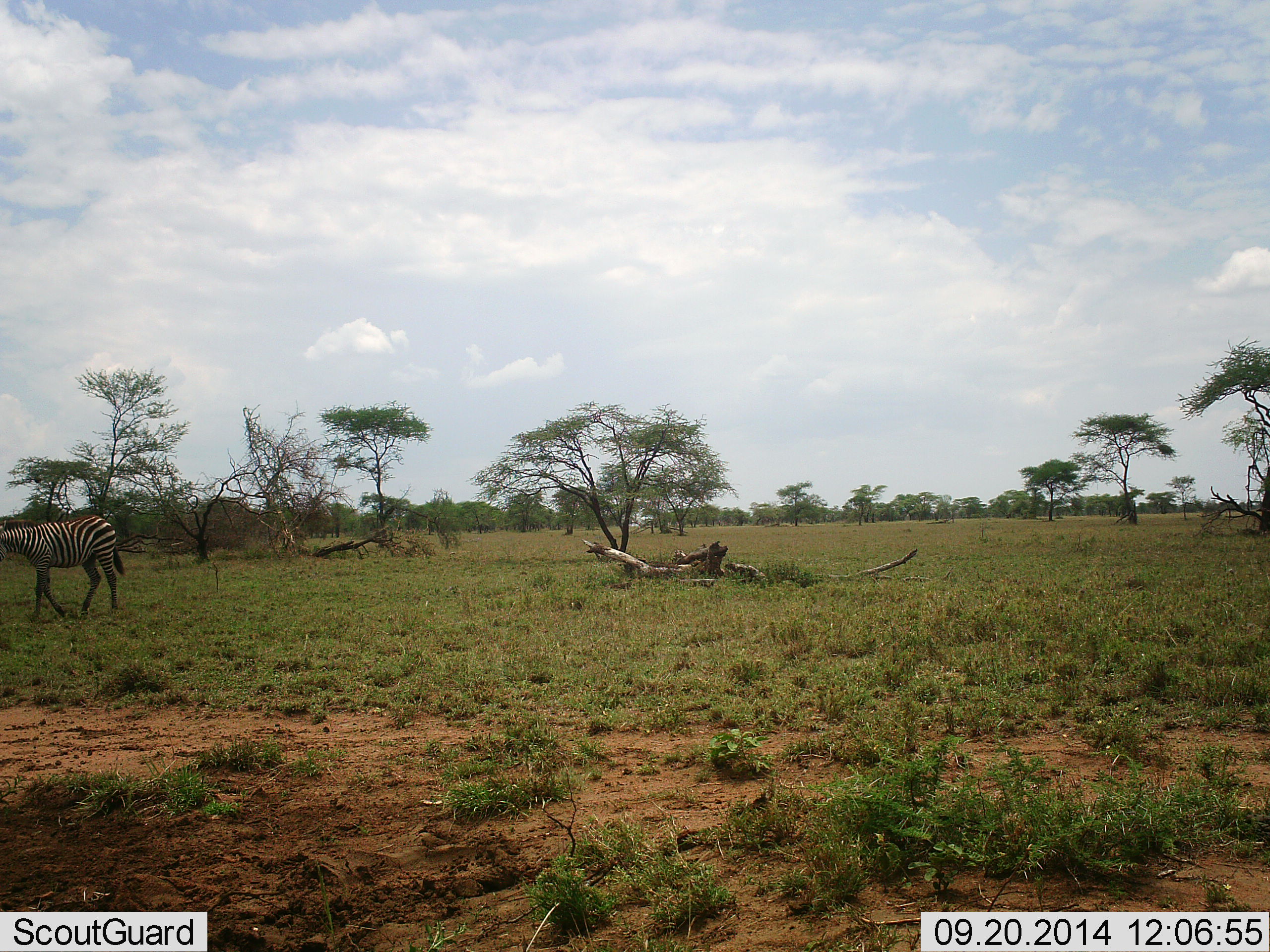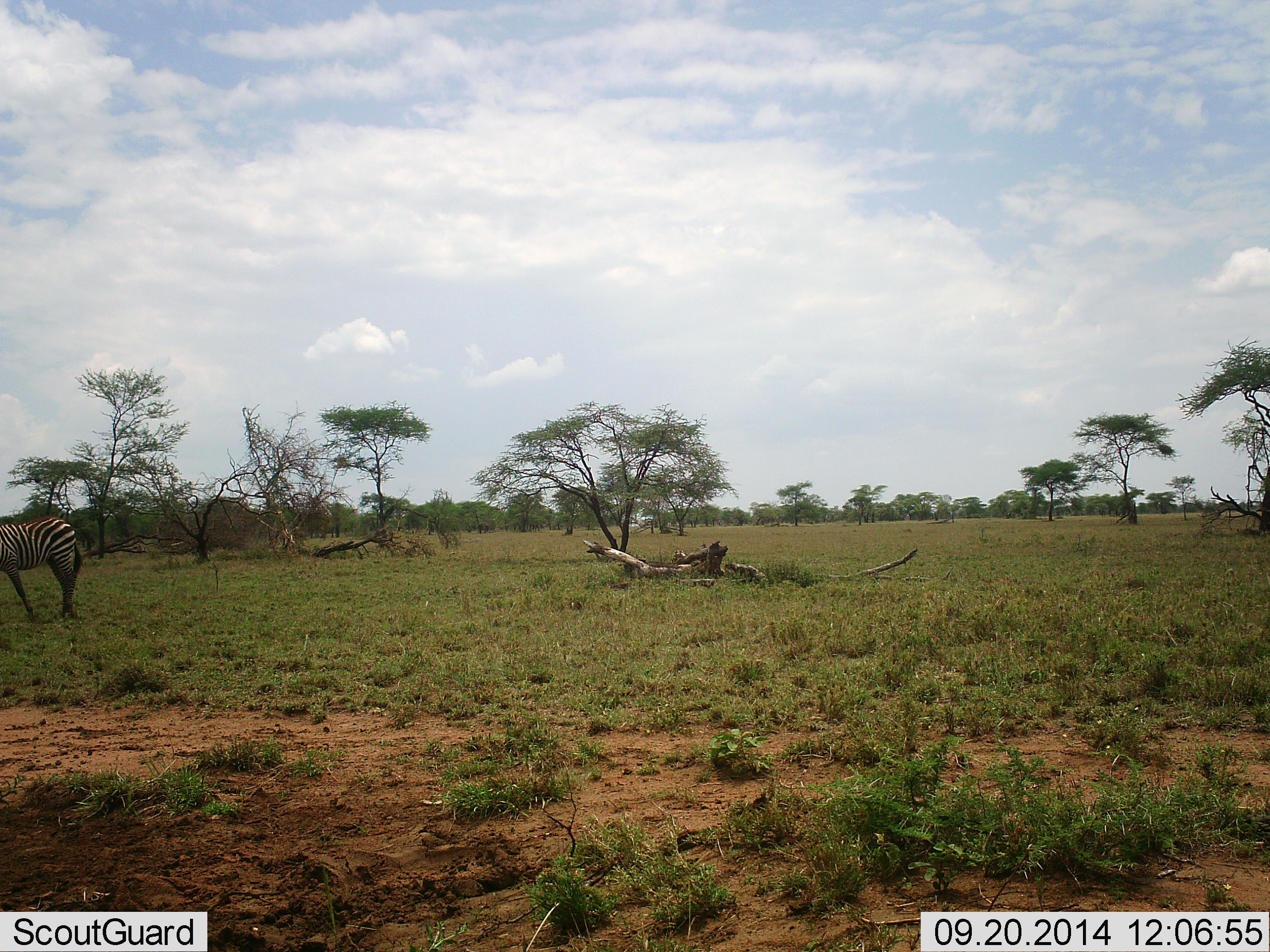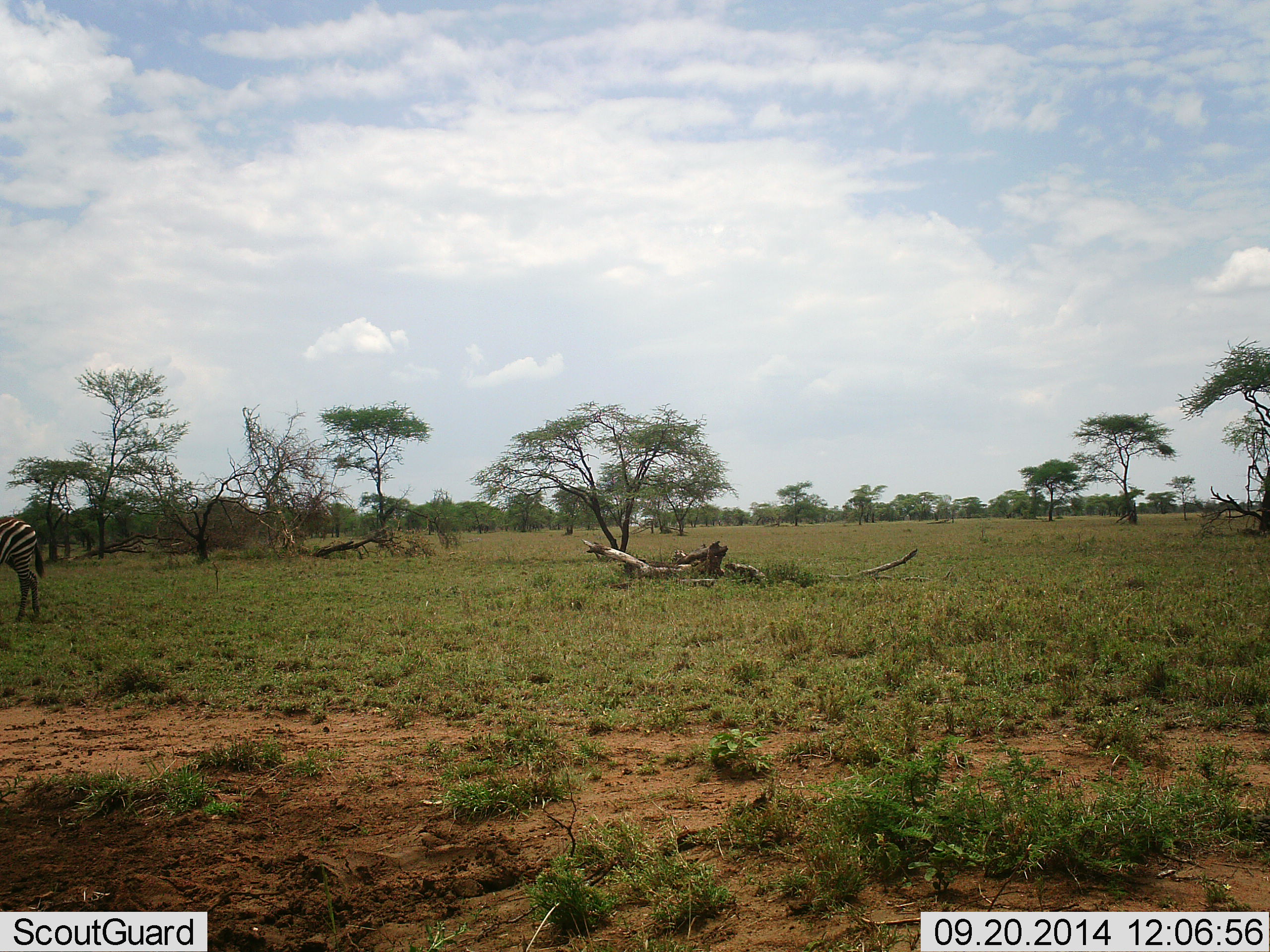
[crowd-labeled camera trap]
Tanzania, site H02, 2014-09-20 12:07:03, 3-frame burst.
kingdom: Animalia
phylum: Chordata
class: Mammalia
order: Perissodactyla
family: Equidae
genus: Equus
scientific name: Equus quagga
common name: plains zebra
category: zebra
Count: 1.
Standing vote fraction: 50%.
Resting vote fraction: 0%.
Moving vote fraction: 60%.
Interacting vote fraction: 0%.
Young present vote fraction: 0%.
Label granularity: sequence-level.